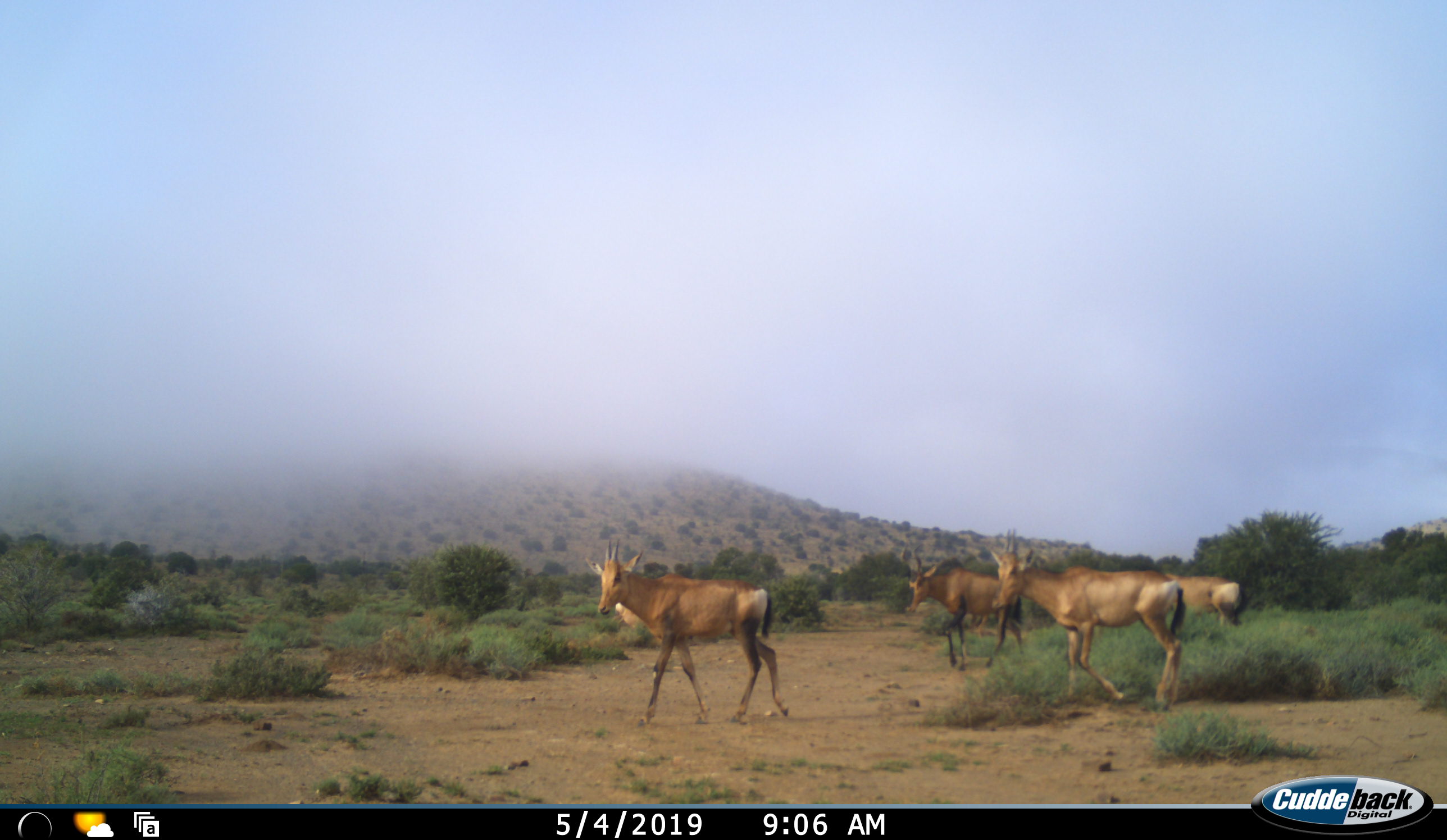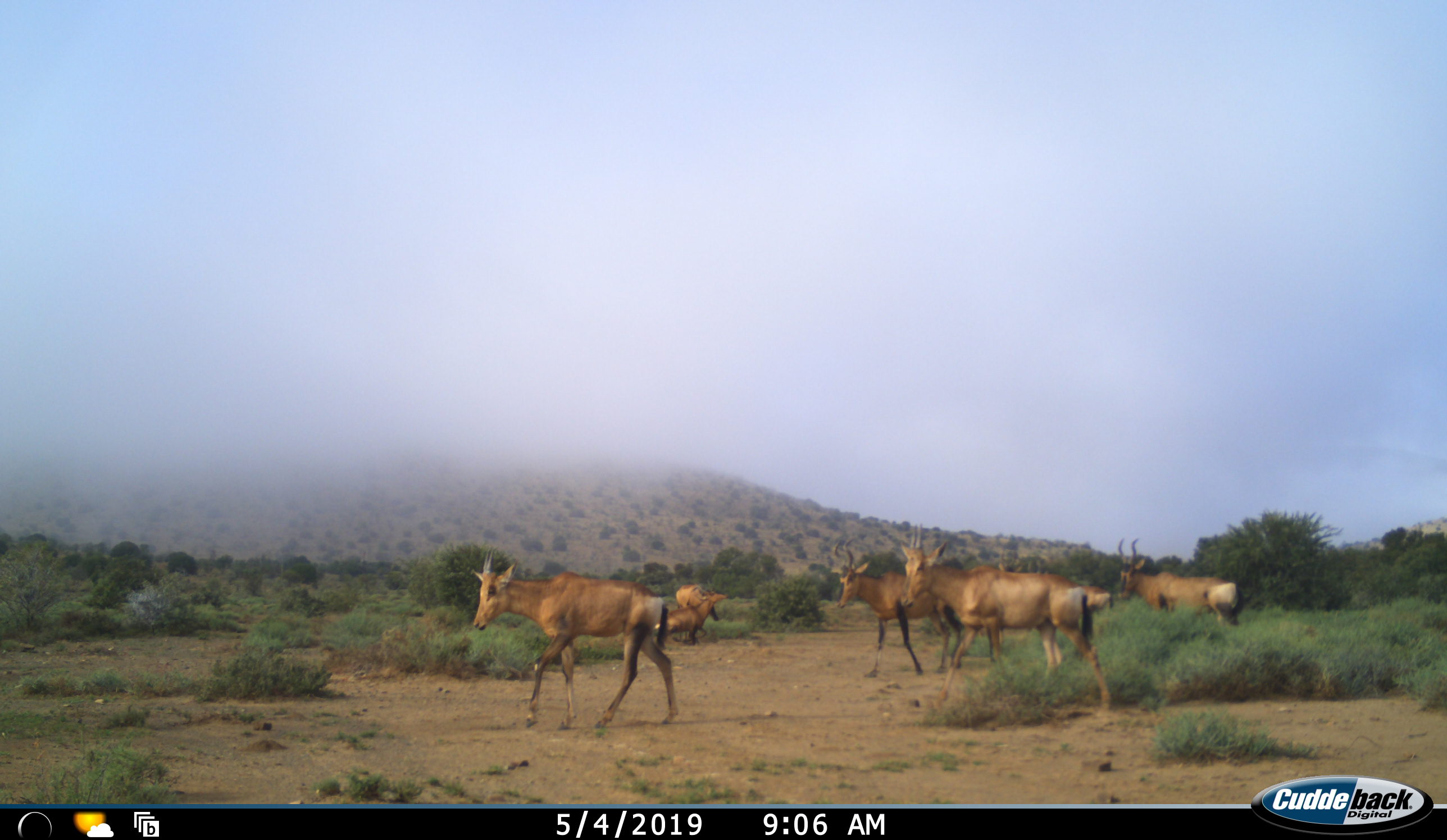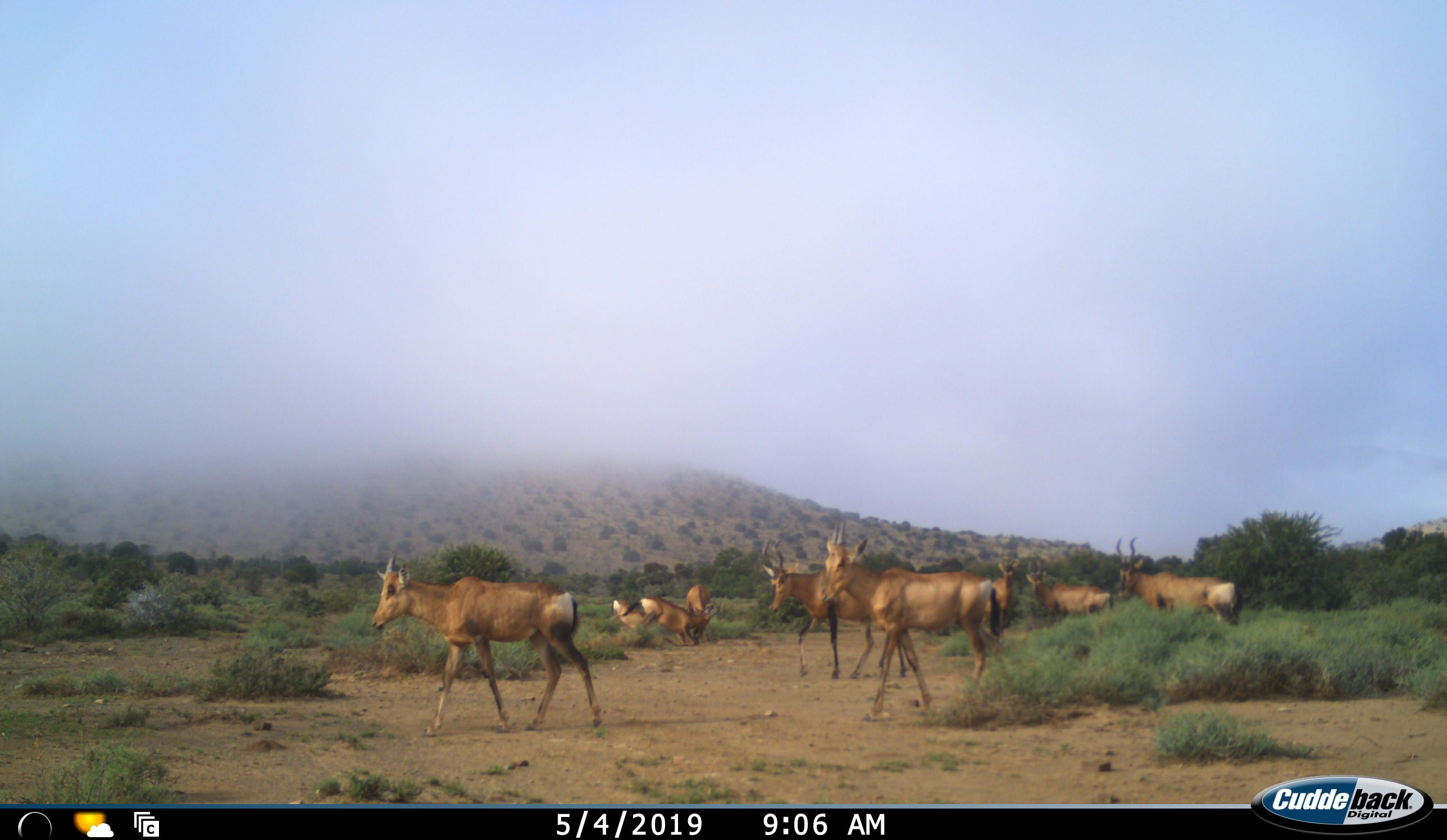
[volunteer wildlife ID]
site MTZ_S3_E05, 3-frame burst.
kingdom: Animalia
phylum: Chordata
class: Mammalia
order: Artiodactyla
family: Bovidae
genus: Alcelaphus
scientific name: Alcelaphus buselaphus caama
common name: red hartebeest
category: hartebeestred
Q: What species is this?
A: Hartebeestred (red hartebeest) (Alcelaphus buselaphus caama).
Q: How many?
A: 8.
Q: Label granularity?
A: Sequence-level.